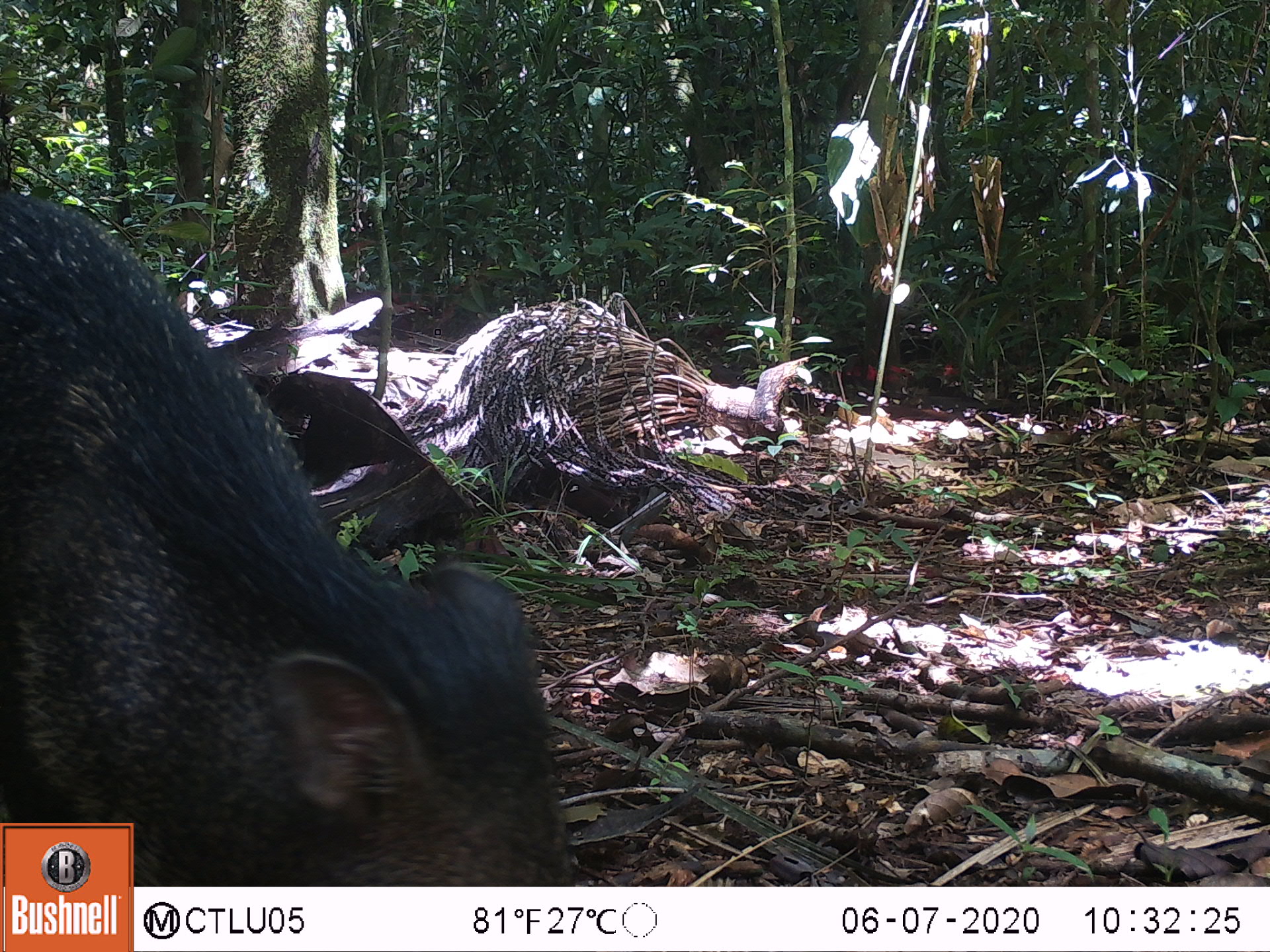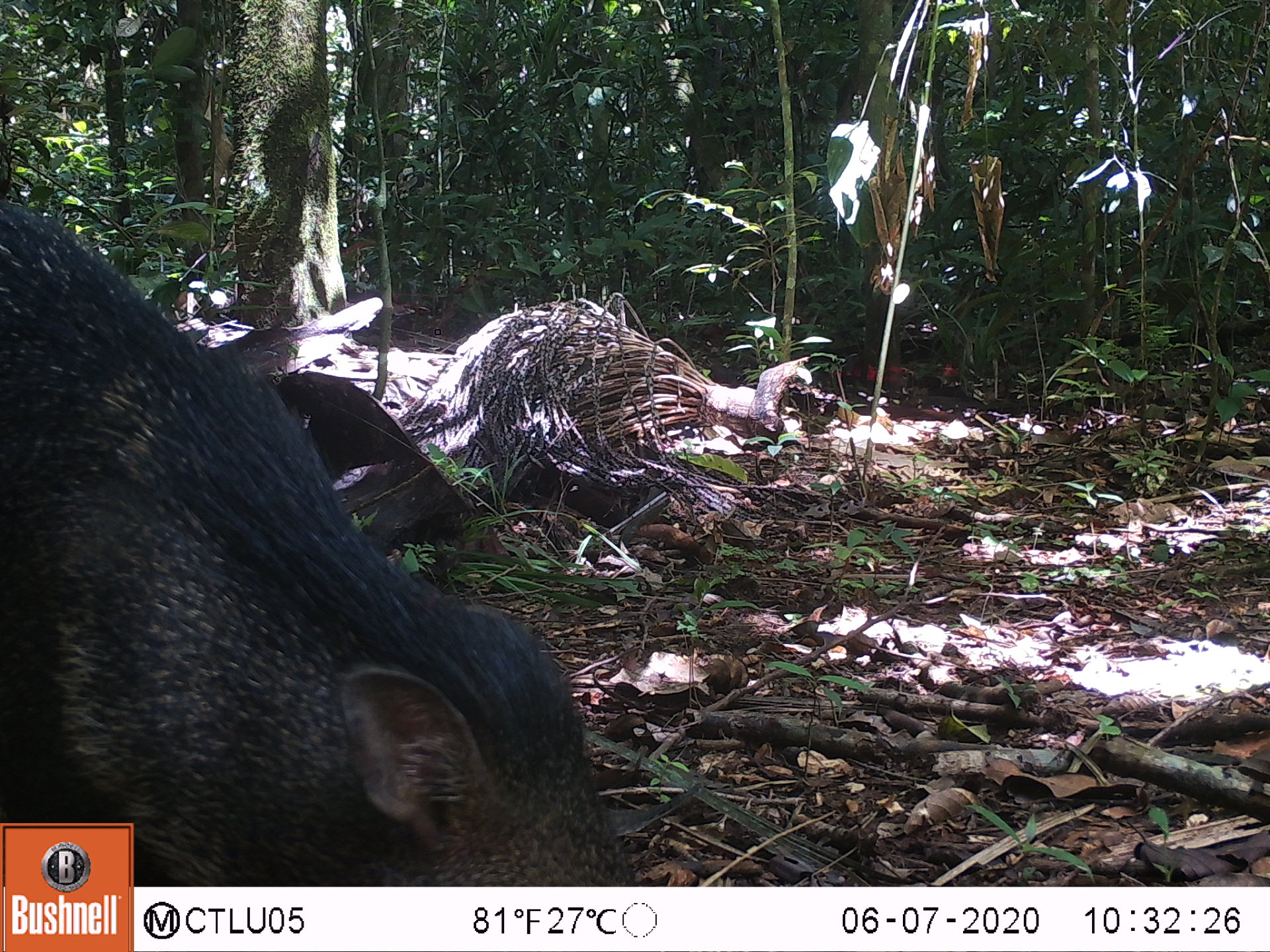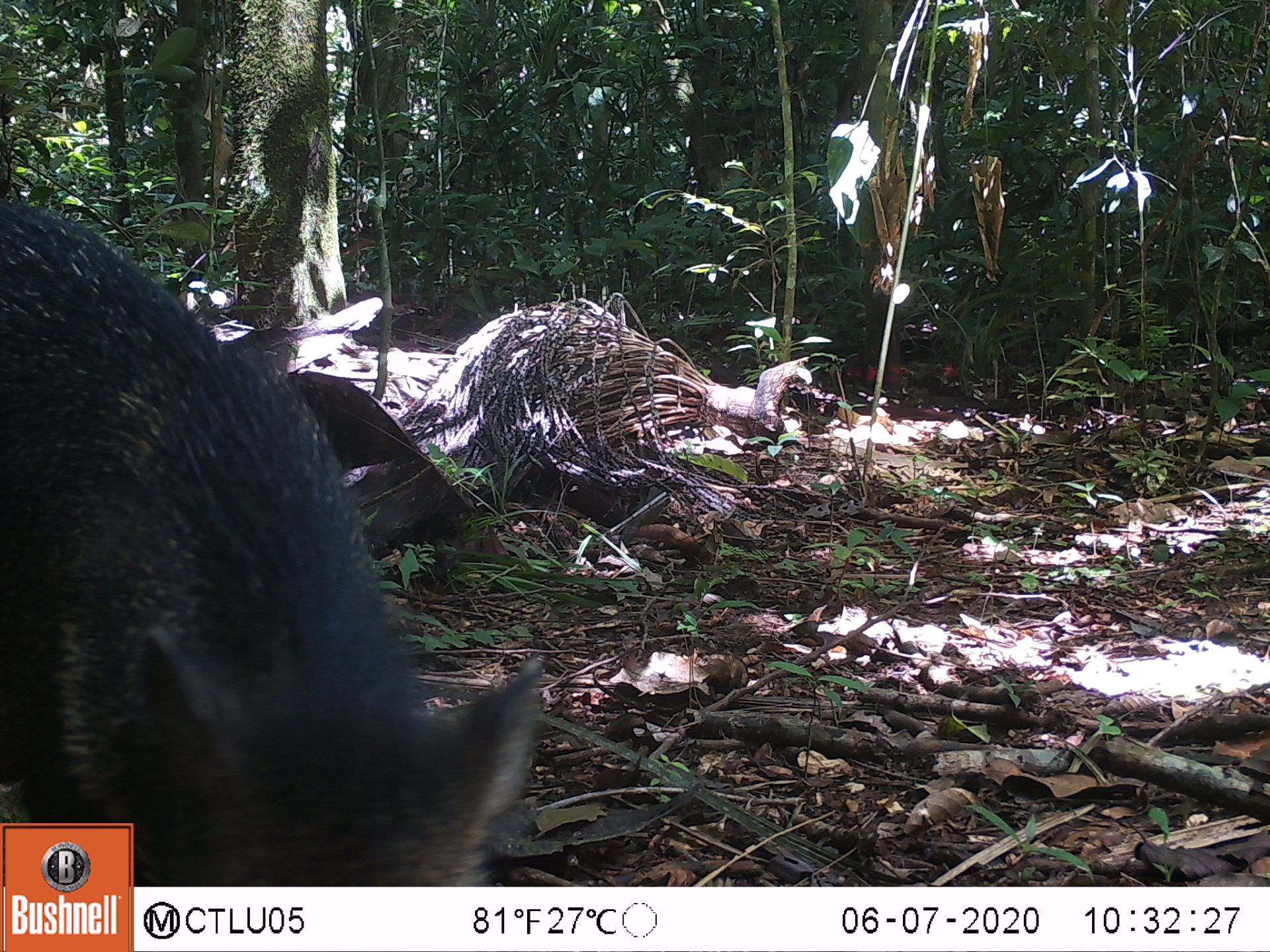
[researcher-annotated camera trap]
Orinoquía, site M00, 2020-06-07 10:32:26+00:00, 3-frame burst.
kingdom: Animalia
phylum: Chordata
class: Mammalia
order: Artiodactyla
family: Tayassuidae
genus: Pecari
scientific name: Pecari tajacu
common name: collared peccary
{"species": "collared peccary (Pecari tajacu)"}